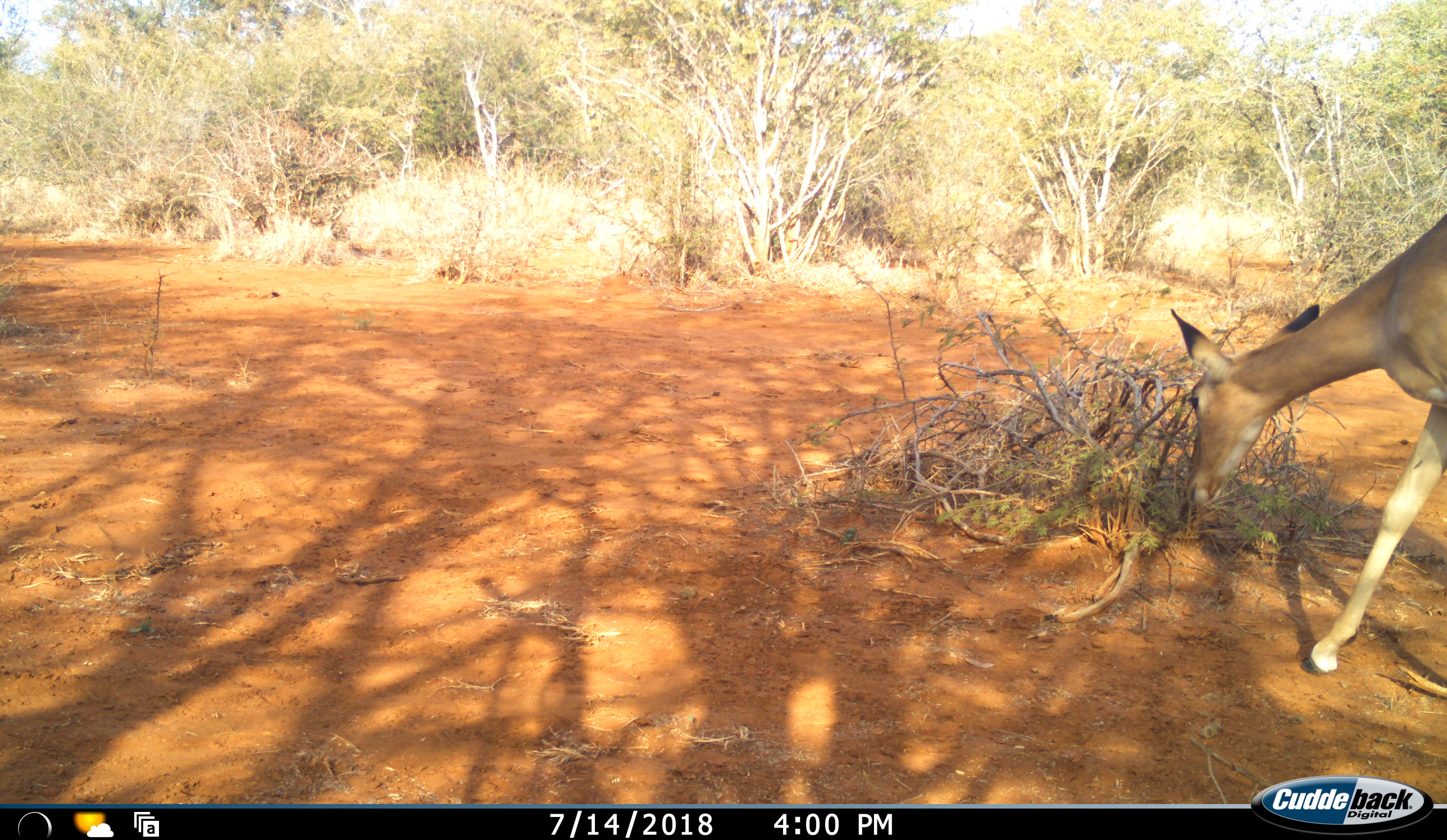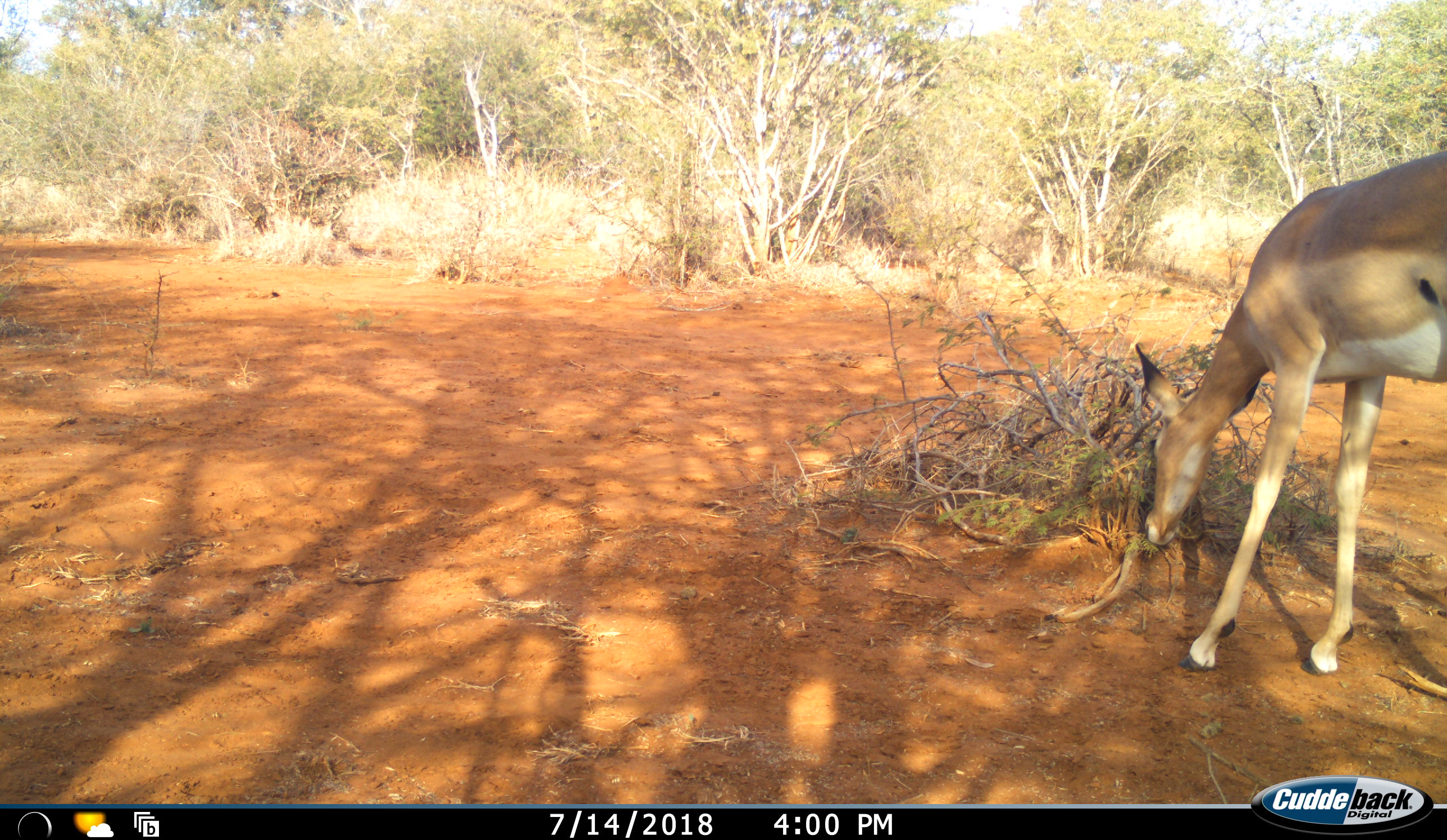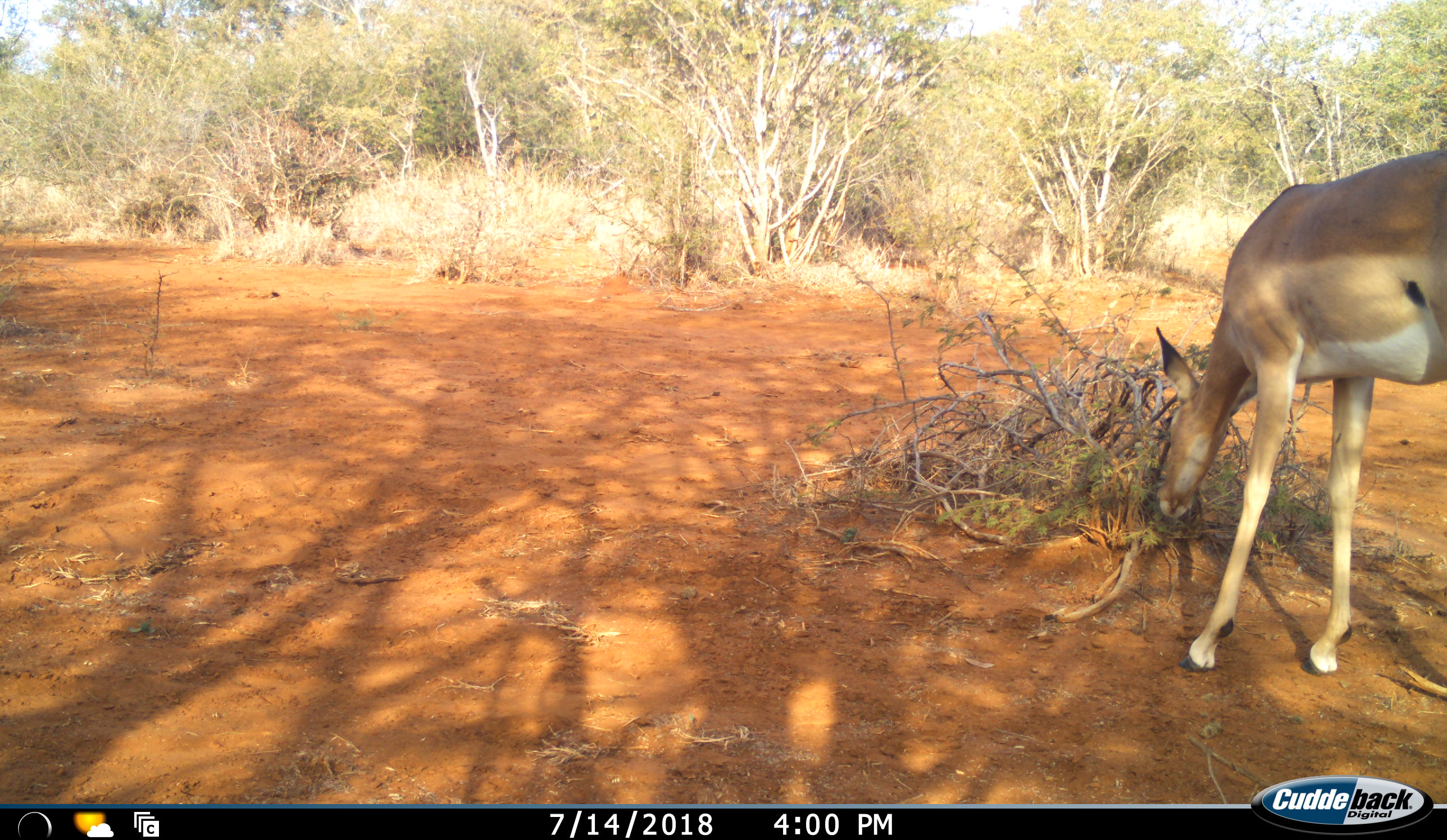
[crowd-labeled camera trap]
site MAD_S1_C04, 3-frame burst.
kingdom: Animalia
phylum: Chordata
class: Mammalia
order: Artiodactyla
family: Bovidae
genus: Aepyceros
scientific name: Aepyceros melampus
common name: impala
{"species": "impala (Aepyceros melampus)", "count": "1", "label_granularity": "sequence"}